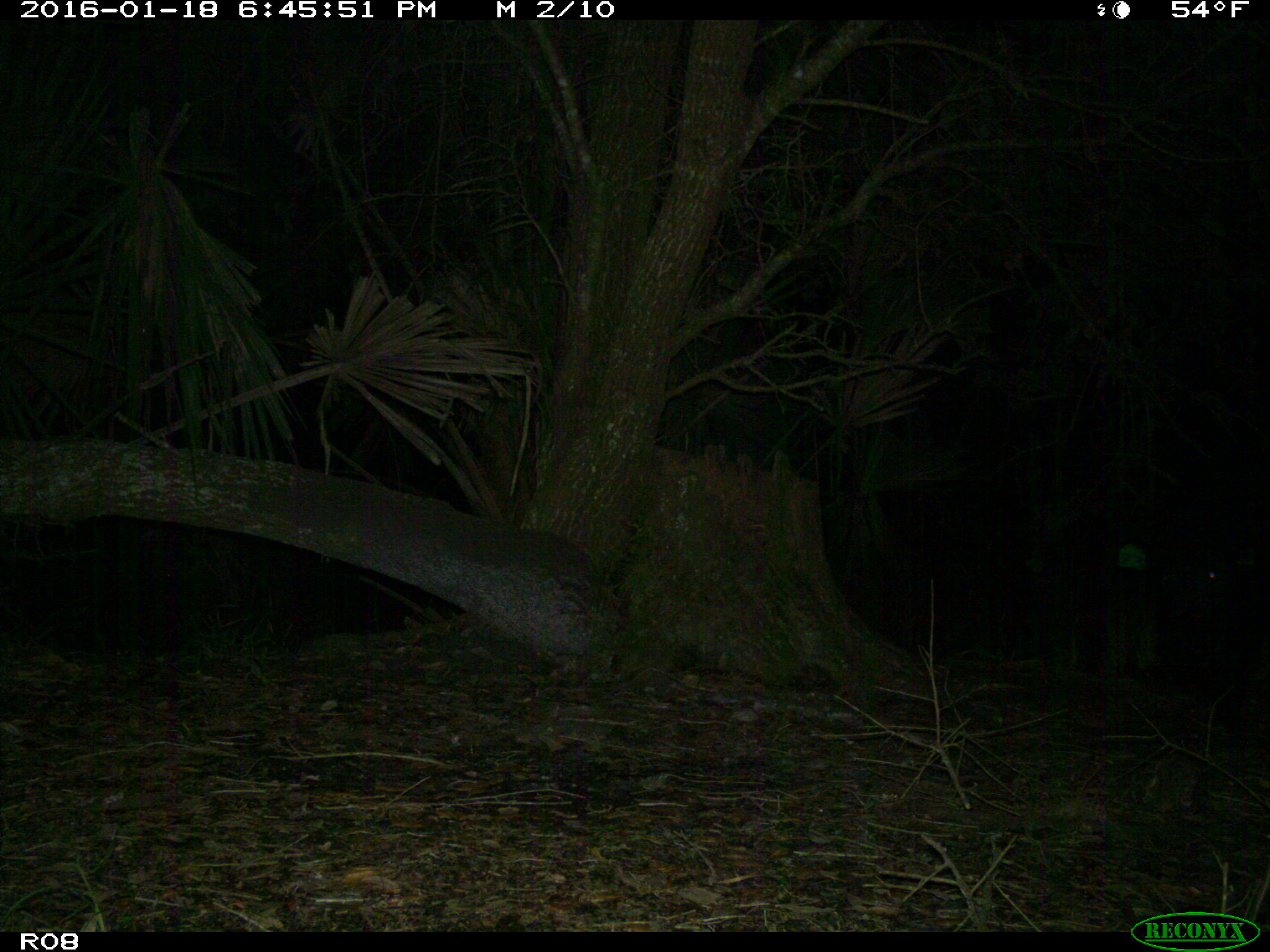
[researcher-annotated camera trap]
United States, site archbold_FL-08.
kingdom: Animalia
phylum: Chordata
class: Mammalia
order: Artiodactyla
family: Suidae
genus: Sus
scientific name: Sus scrofa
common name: wild boar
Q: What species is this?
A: Sus scrofa (wild boar).